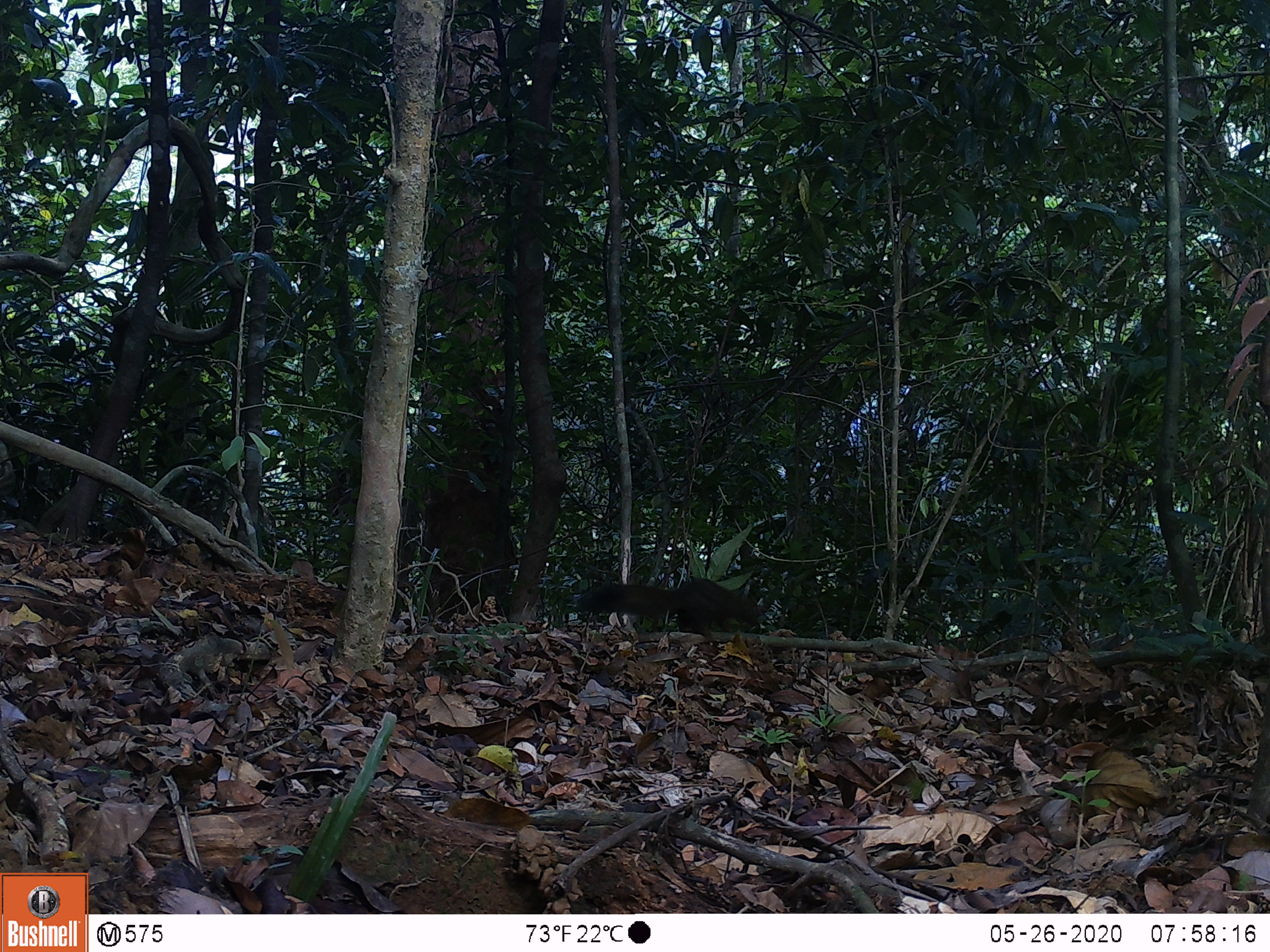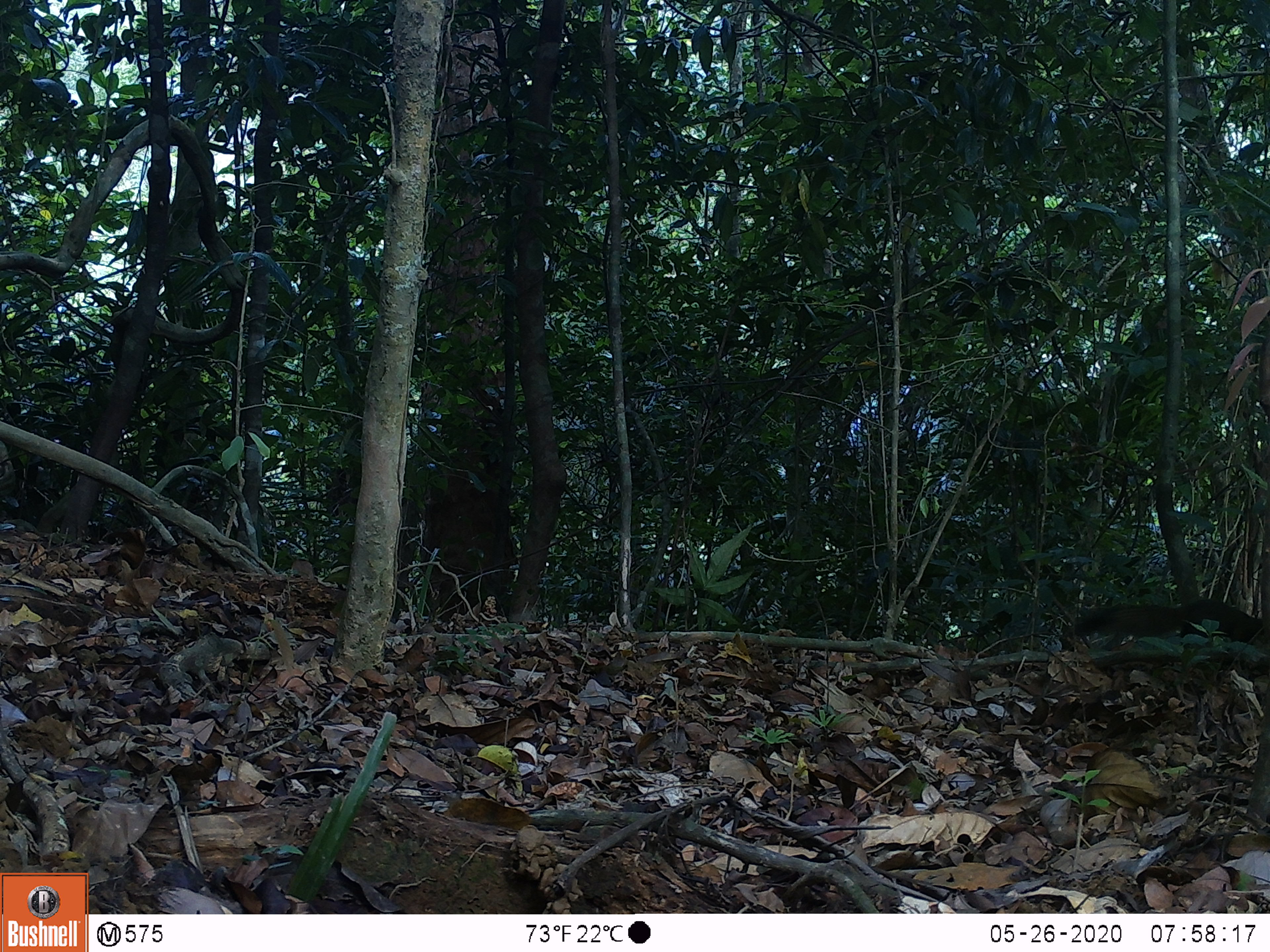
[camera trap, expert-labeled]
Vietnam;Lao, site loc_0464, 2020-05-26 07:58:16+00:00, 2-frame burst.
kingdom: Animalia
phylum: Chordata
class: Mammalia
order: Rodentia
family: Sciuridae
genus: Callosciurus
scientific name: Callosciurus erythraeus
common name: pallas's squirrel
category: pallass squirrel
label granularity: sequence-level